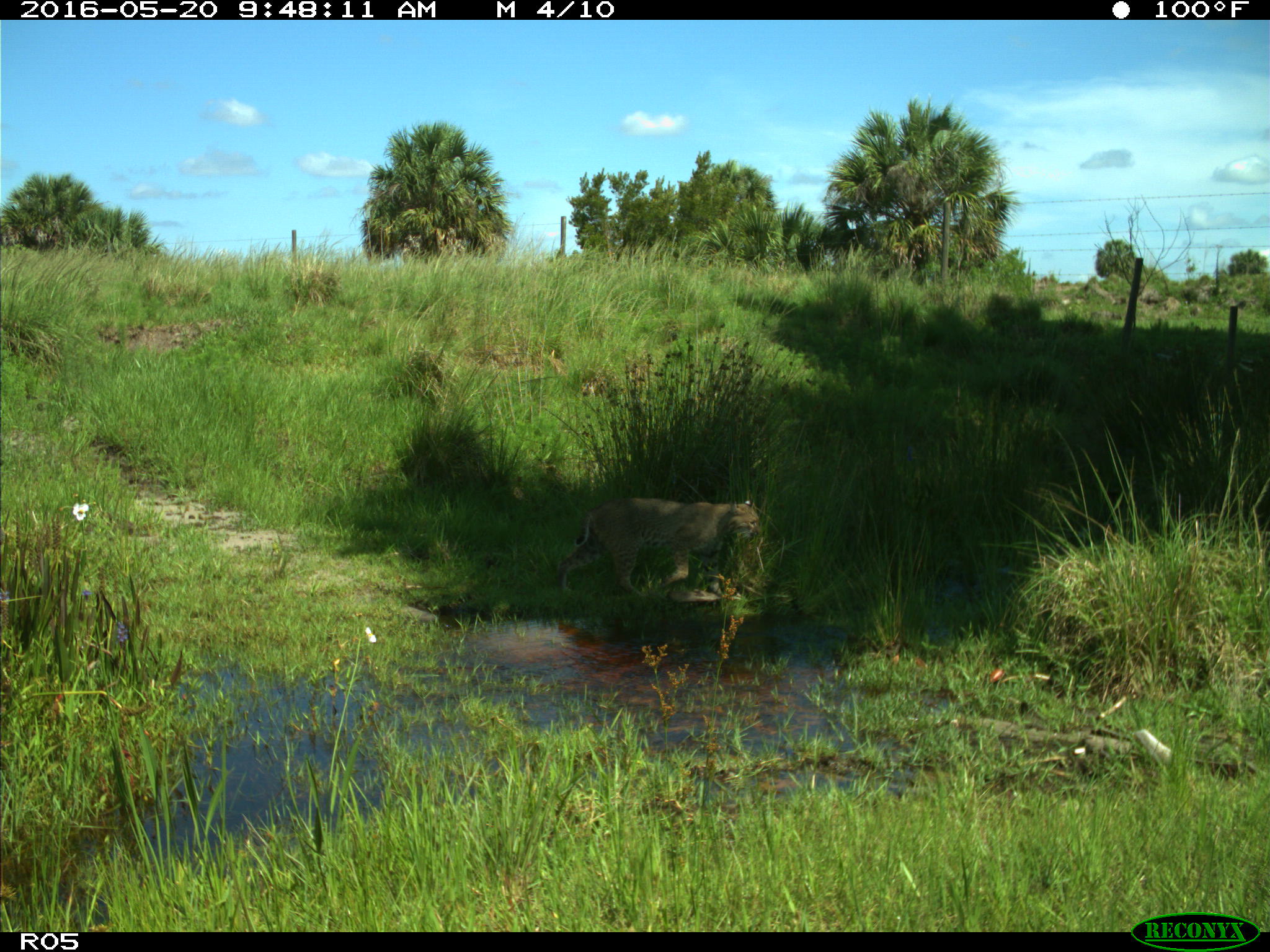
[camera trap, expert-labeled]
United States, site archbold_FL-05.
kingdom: Animalia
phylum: Chordata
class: Mammalia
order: Carnivora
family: Felidae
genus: Lynx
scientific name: Lynx rufus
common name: bobcat